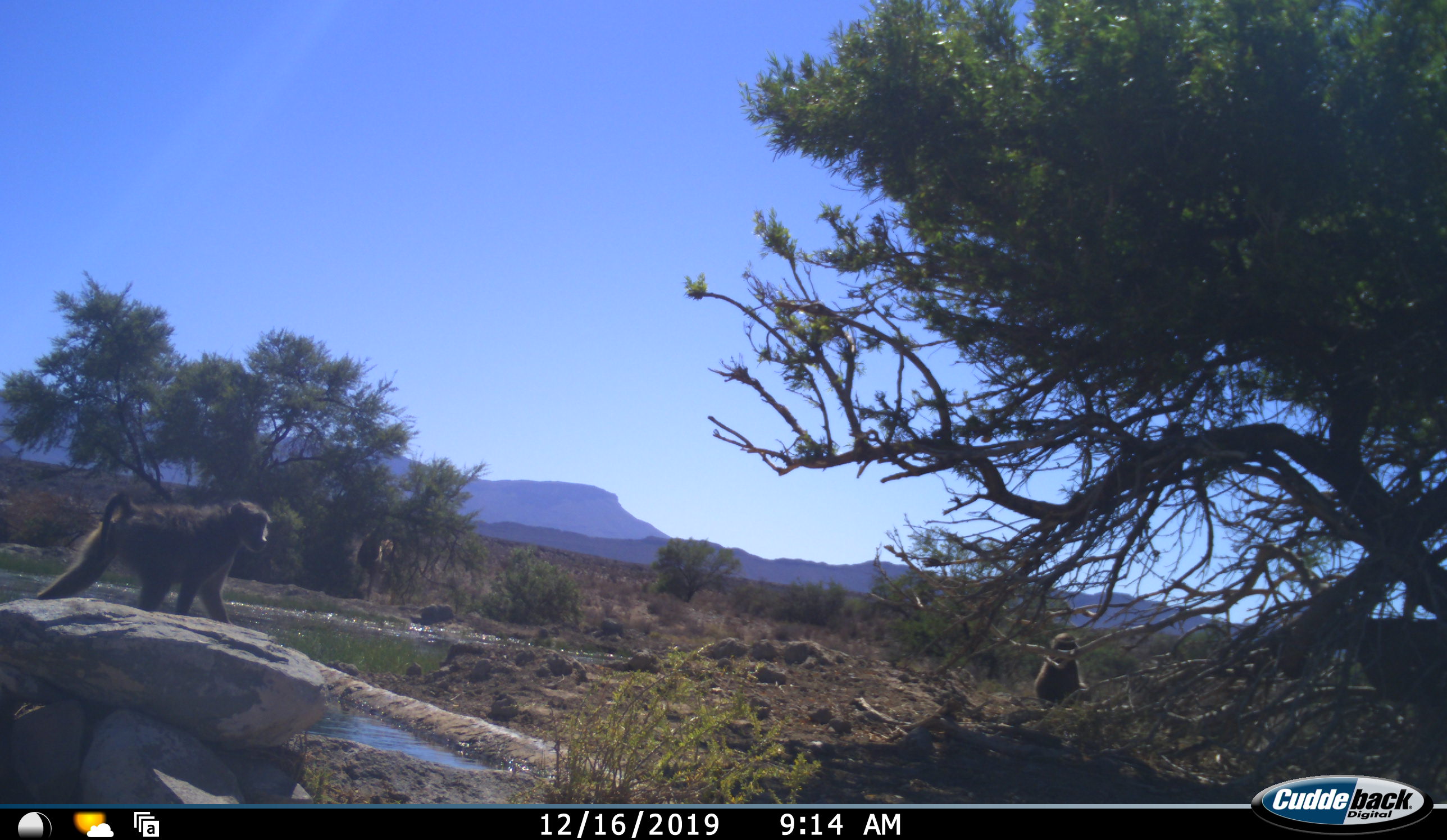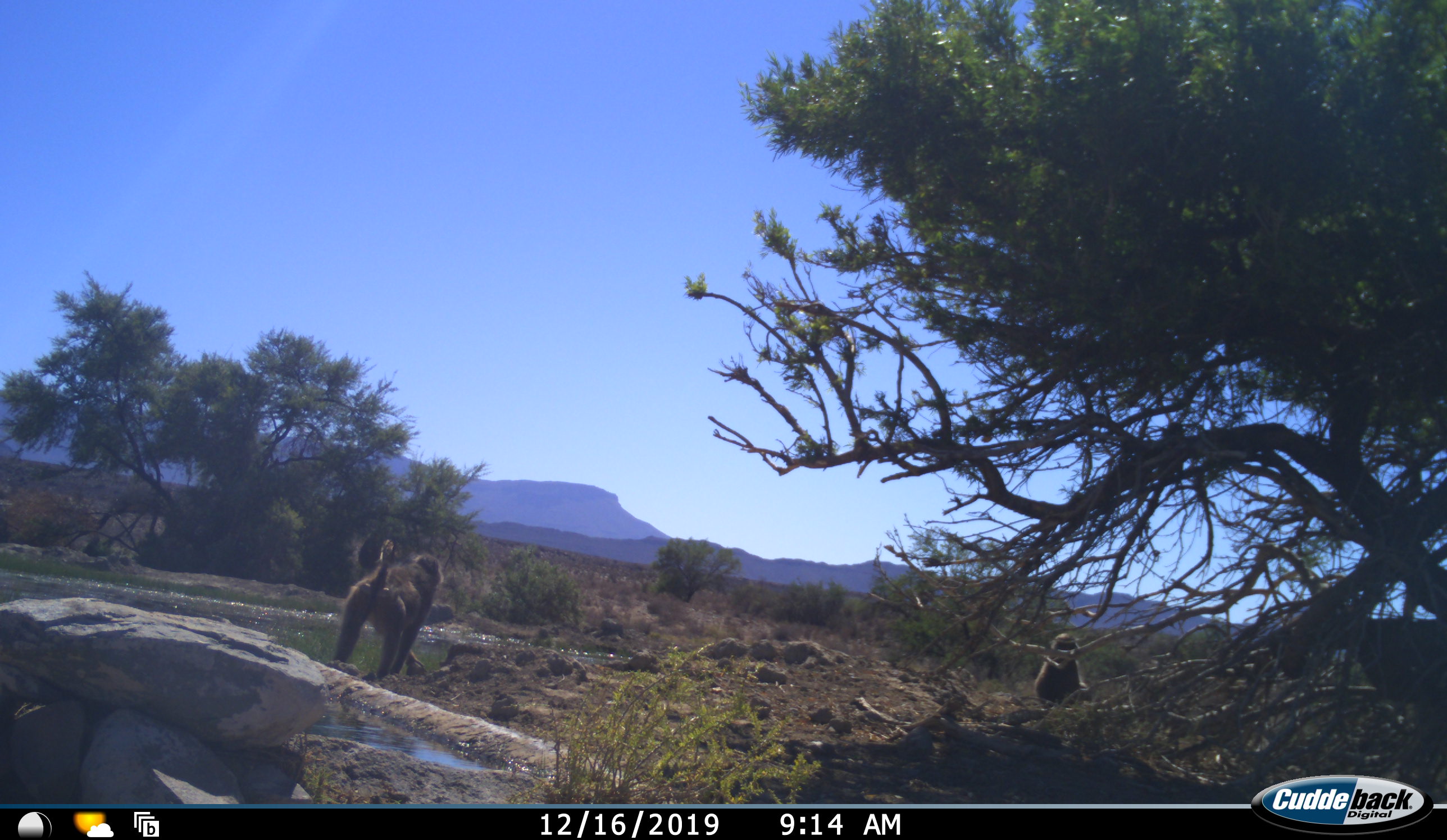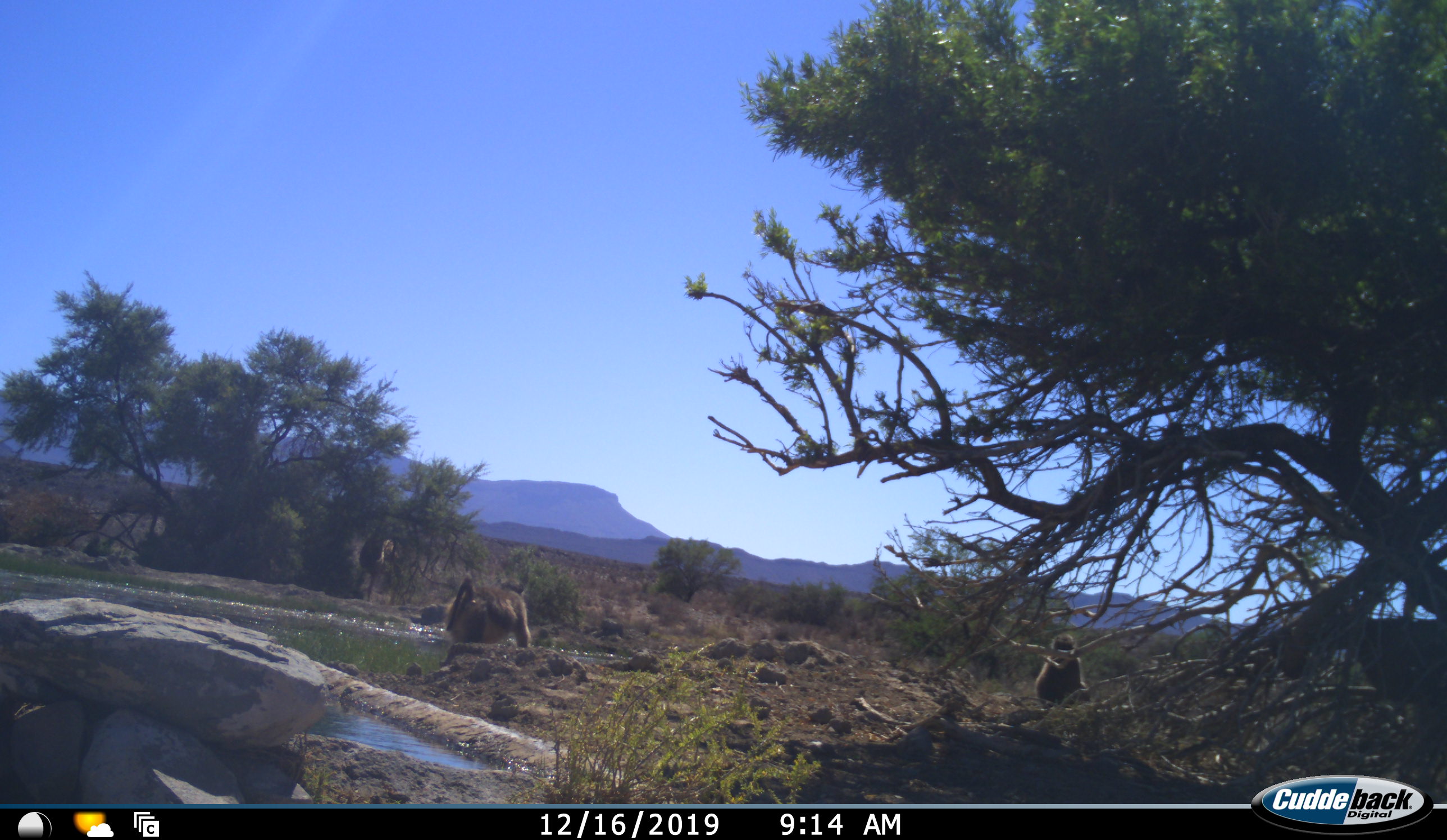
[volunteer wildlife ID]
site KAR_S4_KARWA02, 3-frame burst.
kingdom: Animalia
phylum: Chordata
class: Mammalia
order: Primates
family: Cercopithecidae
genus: Papio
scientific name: Papio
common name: baboon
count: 2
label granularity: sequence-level